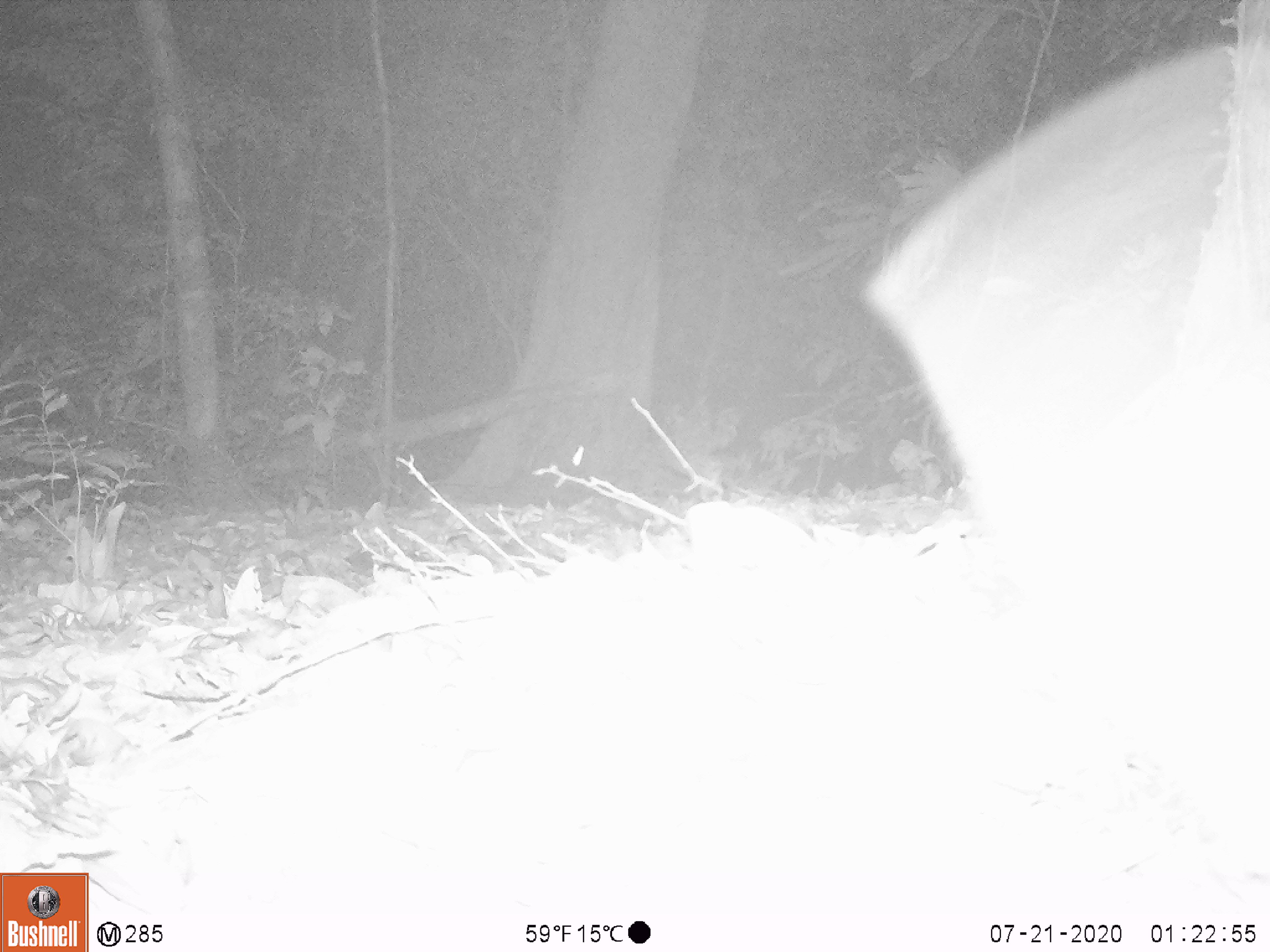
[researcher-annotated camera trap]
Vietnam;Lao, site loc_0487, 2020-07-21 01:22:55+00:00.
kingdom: Animalia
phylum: Chordata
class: Aves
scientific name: Aves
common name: bird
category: unidentified bird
Unidentified bird (bird) (Aves). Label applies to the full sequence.